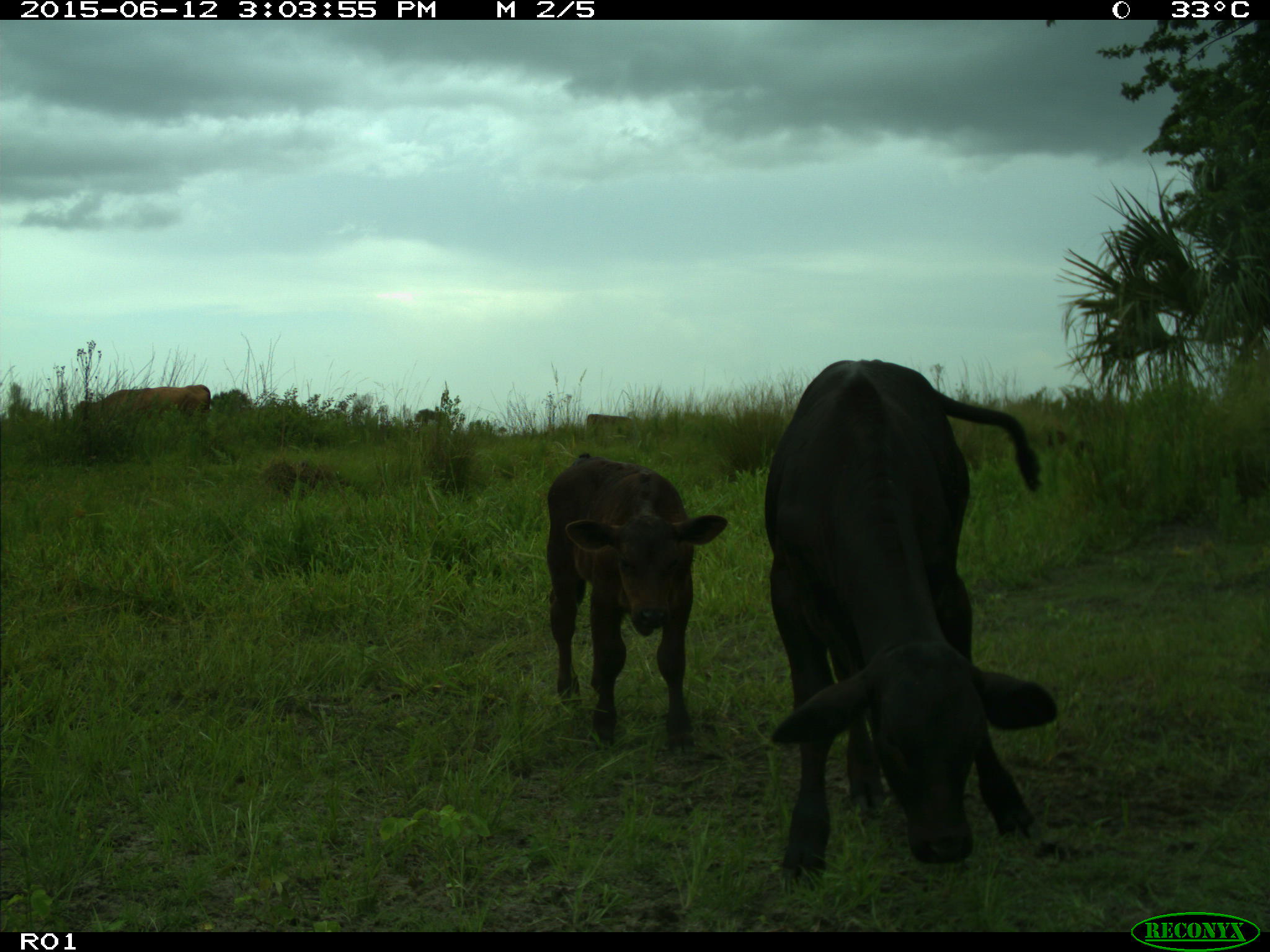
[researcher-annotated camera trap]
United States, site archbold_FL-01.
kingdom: Animalia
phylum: Chordata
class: Mammalia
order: Artiodactyla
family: Bovidae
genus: Bos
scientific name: Bos taurus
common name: domestic cow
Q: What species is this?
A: Bos taurus (domestic cow).